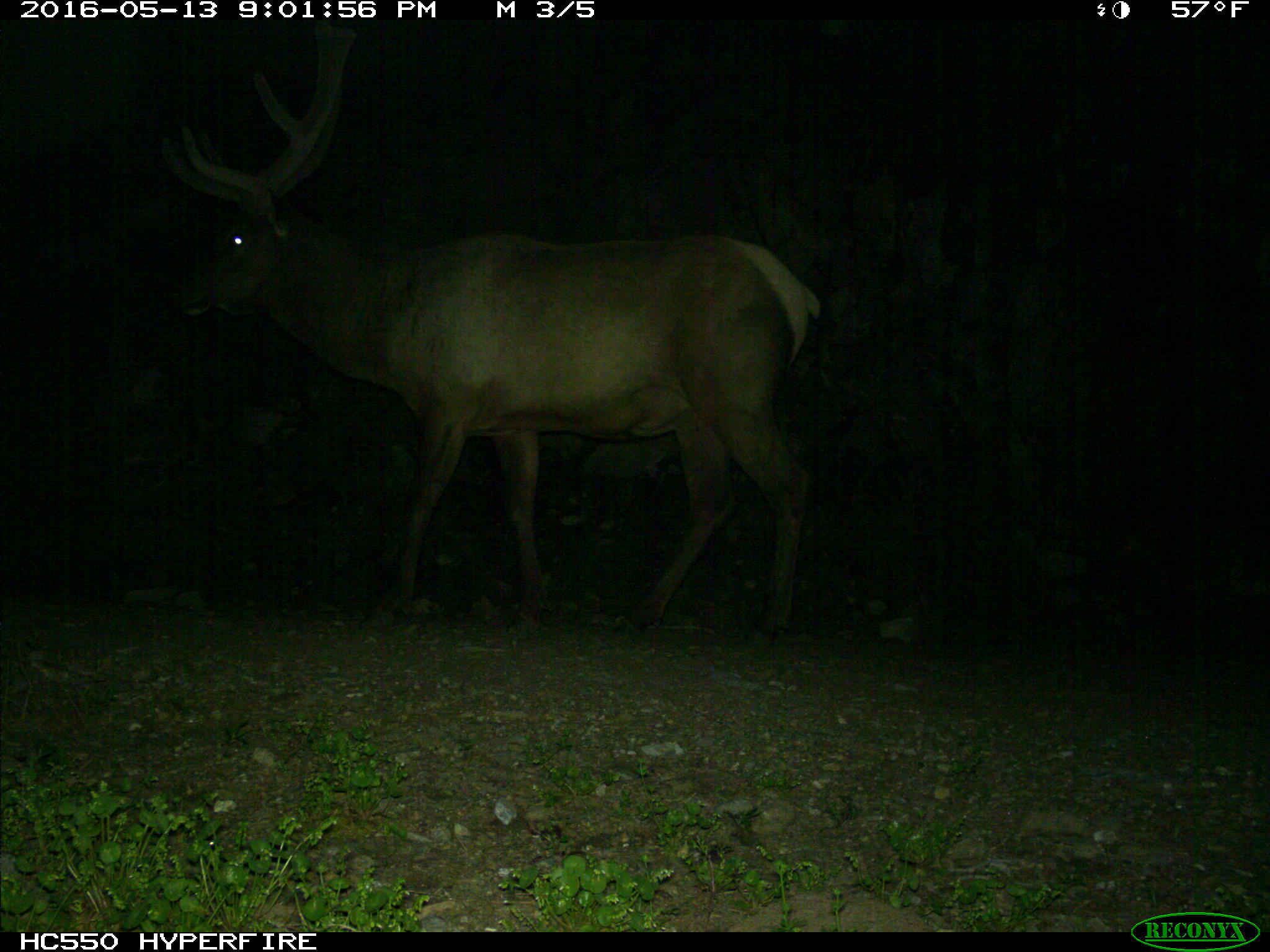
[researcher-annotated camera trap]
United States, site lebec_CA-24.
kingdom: Animalia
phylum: Chordata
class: Mammalia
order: Artiodactyla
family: Cervidae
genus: Cervus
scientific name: Cervus canadensis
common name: elk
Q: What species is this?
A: Cervus canadensis (elk).